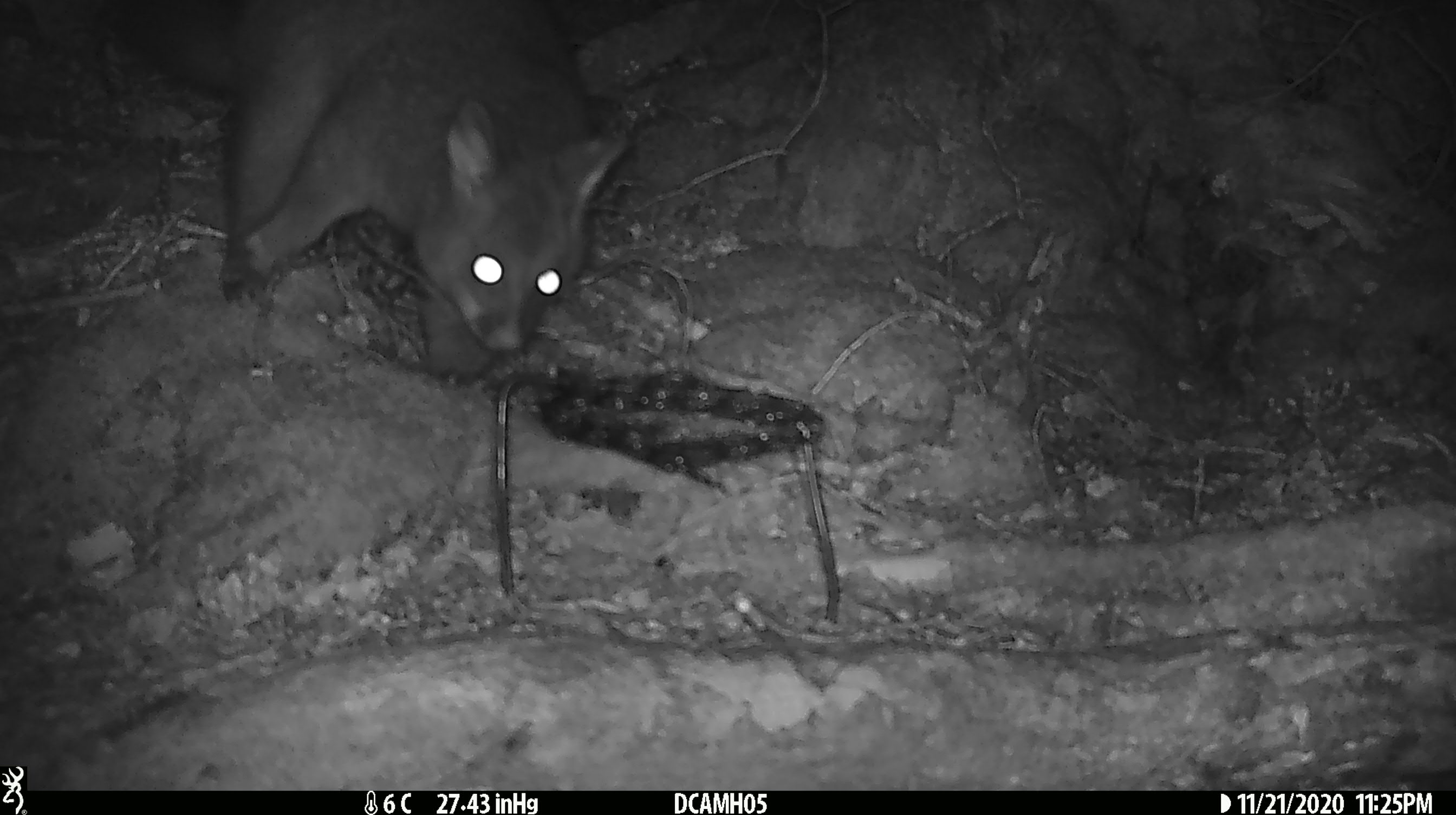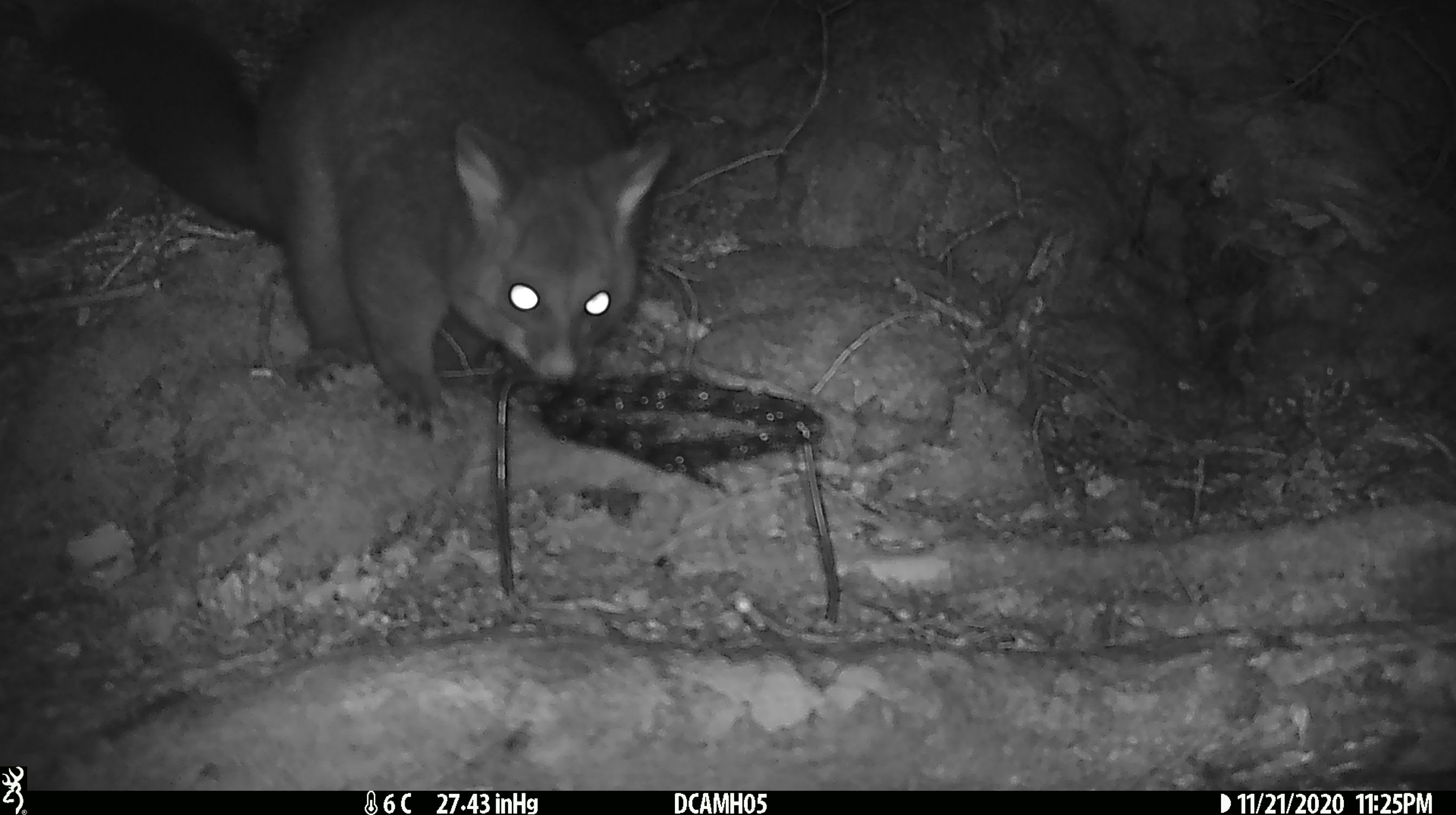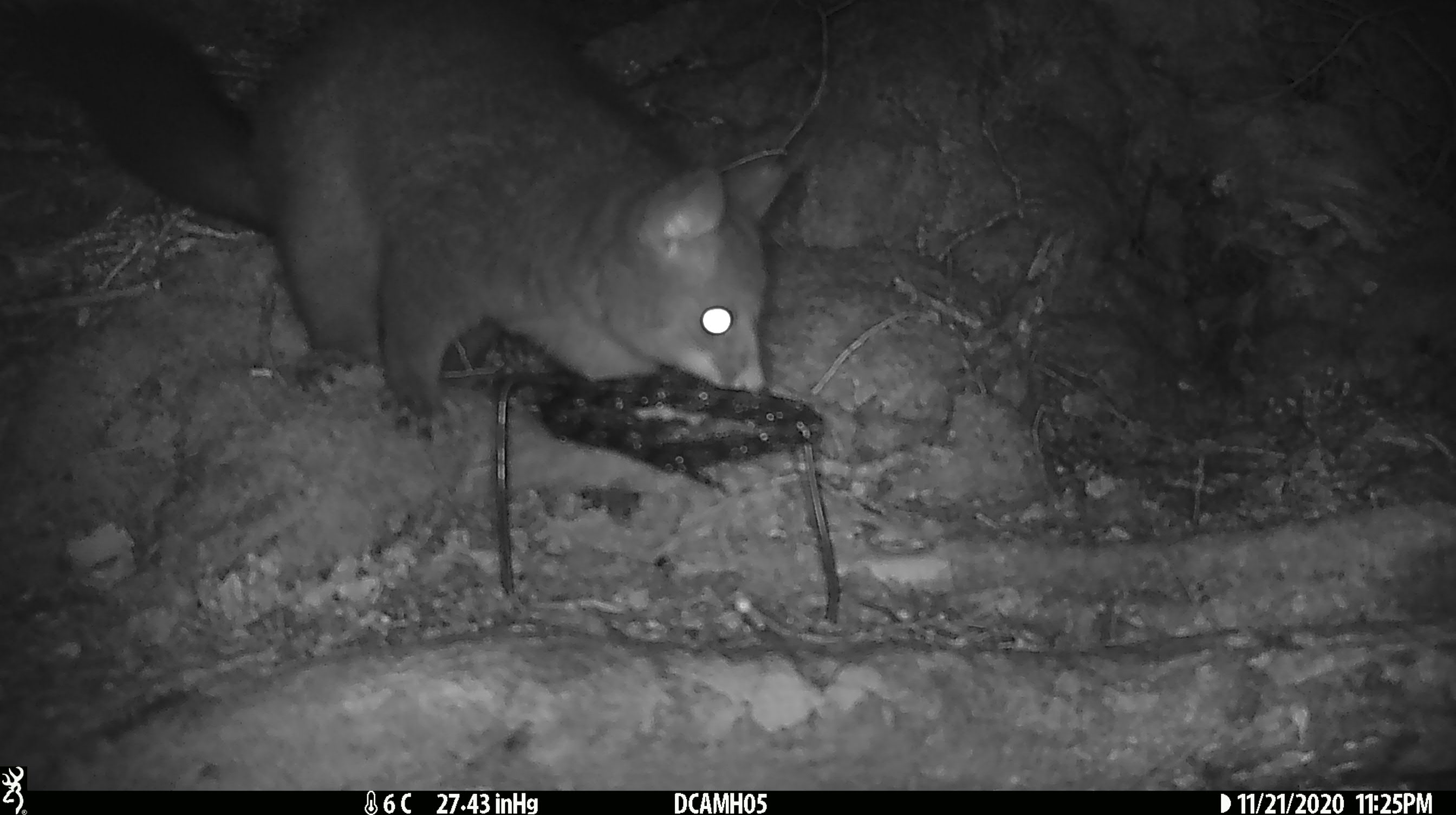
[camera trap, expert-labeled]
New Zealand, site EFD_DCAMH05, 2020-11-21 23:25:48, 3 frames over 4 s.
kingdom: Animalia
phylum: Chordata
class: Mammalia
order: Diprotodontia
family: Phalangeridae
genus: Trichosurus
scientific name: Trichosurus vulpecula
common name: common brushtail possum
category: possum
Possum (common brushtail possum) (Trichosurus vulpecula).